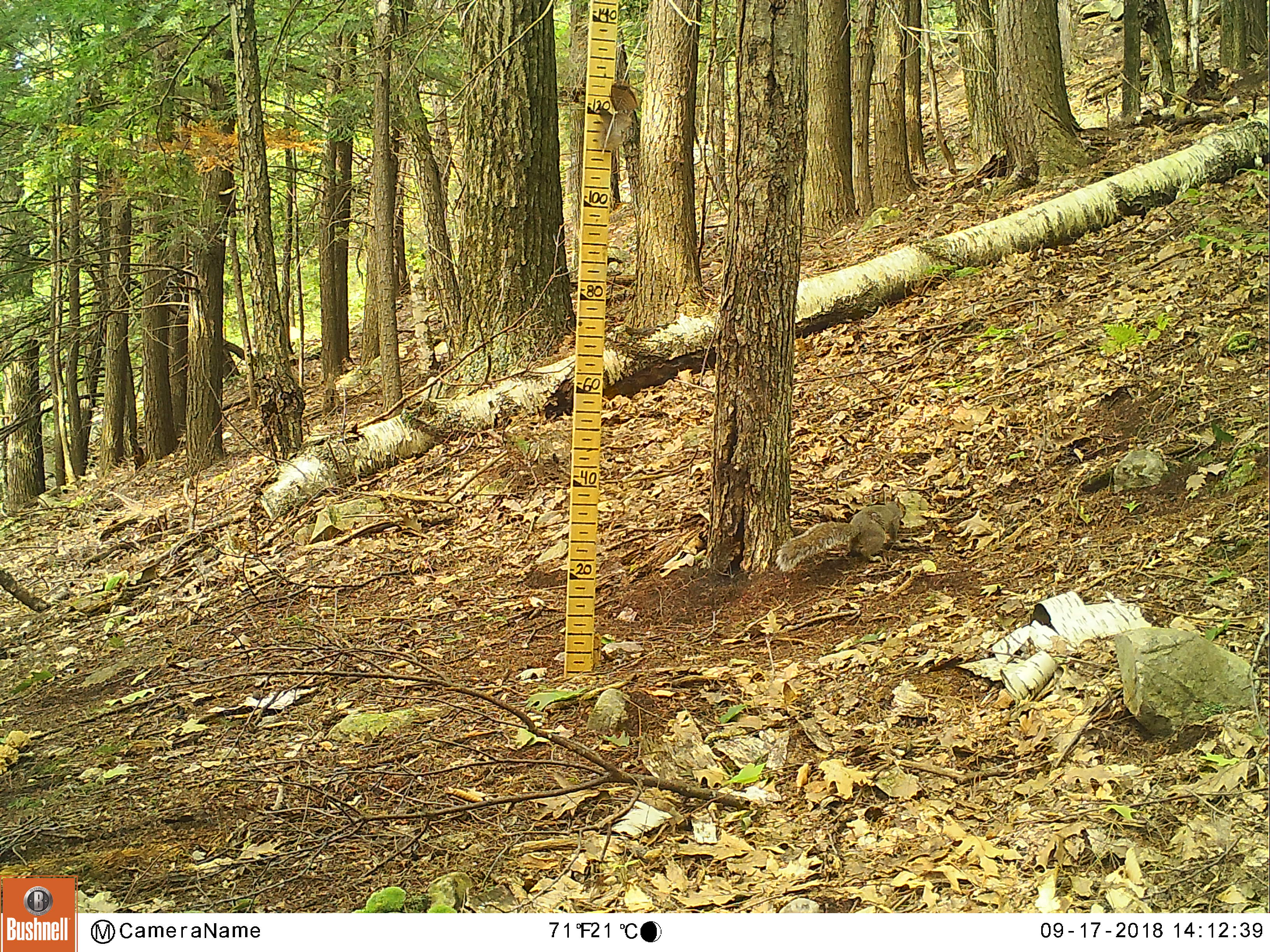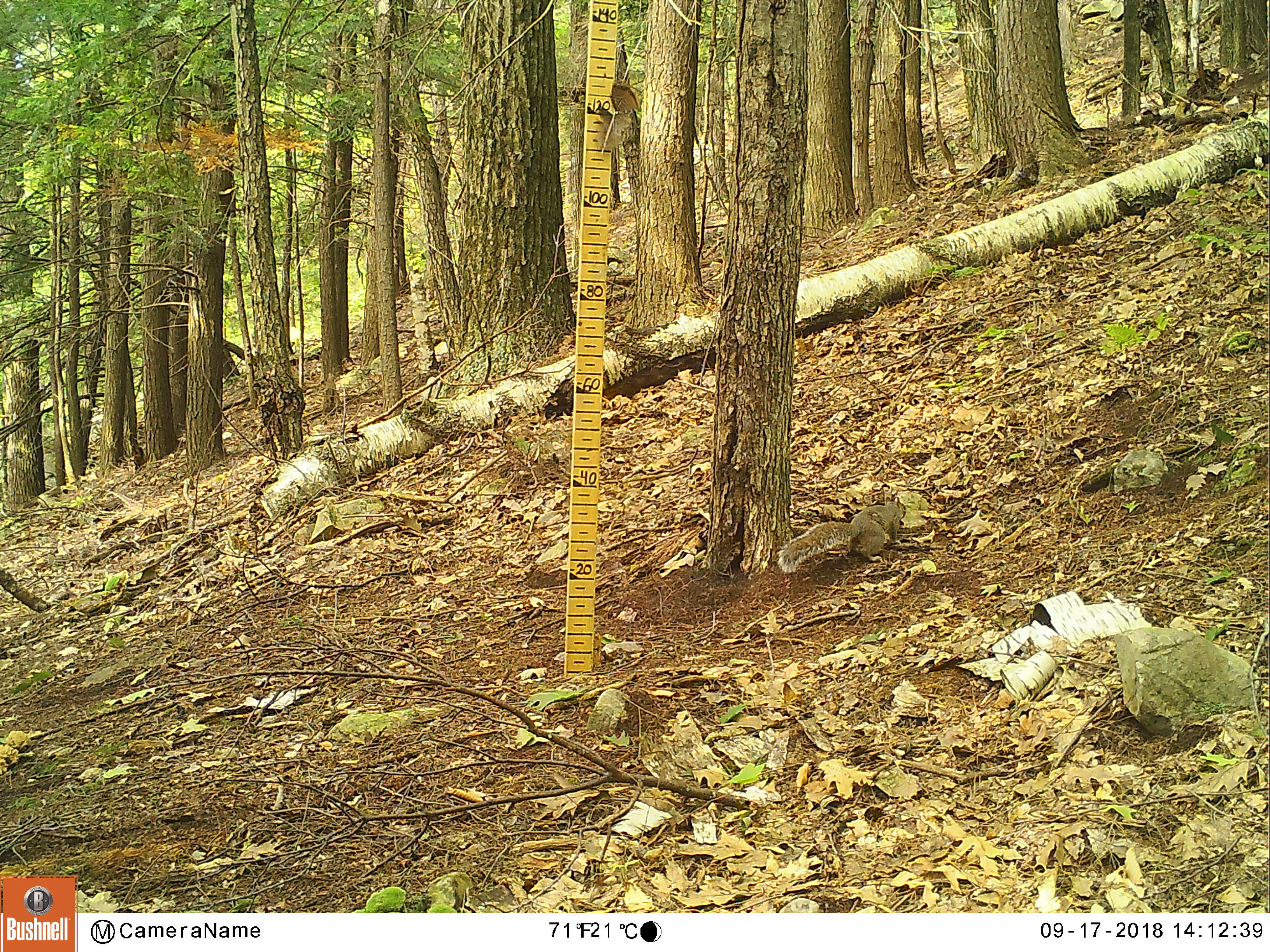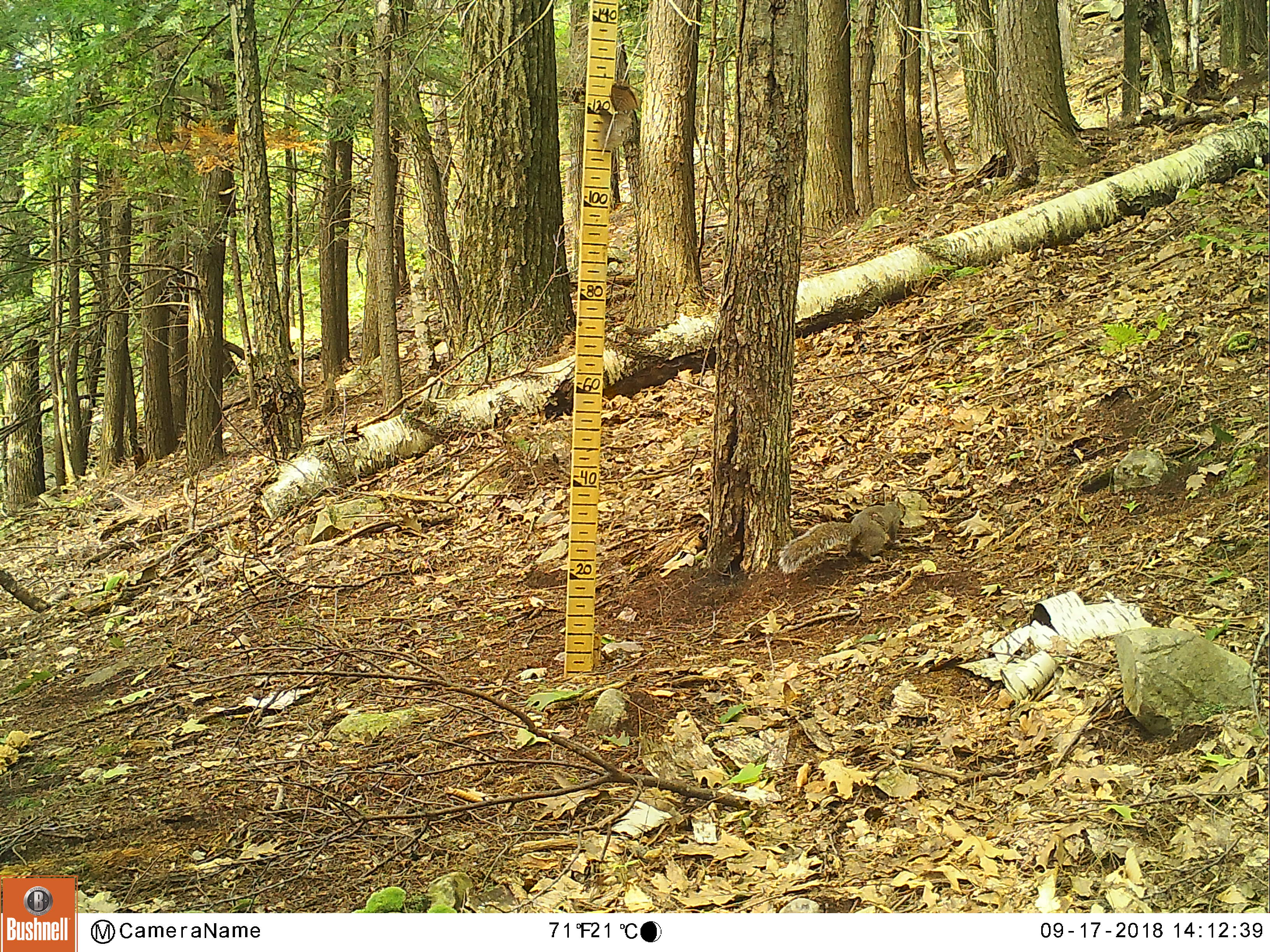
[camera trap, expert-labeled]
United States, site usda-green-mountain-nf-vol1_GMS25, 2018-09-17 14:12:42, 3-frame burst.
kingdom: Animalia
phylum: Chordata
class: Mammalia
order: Rodentia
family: Sciuridae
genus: Sciurus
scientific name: Sciurus carolinensis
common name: gray squirrel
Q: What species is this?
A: Gray squirrel (Sciurus carolinensis).